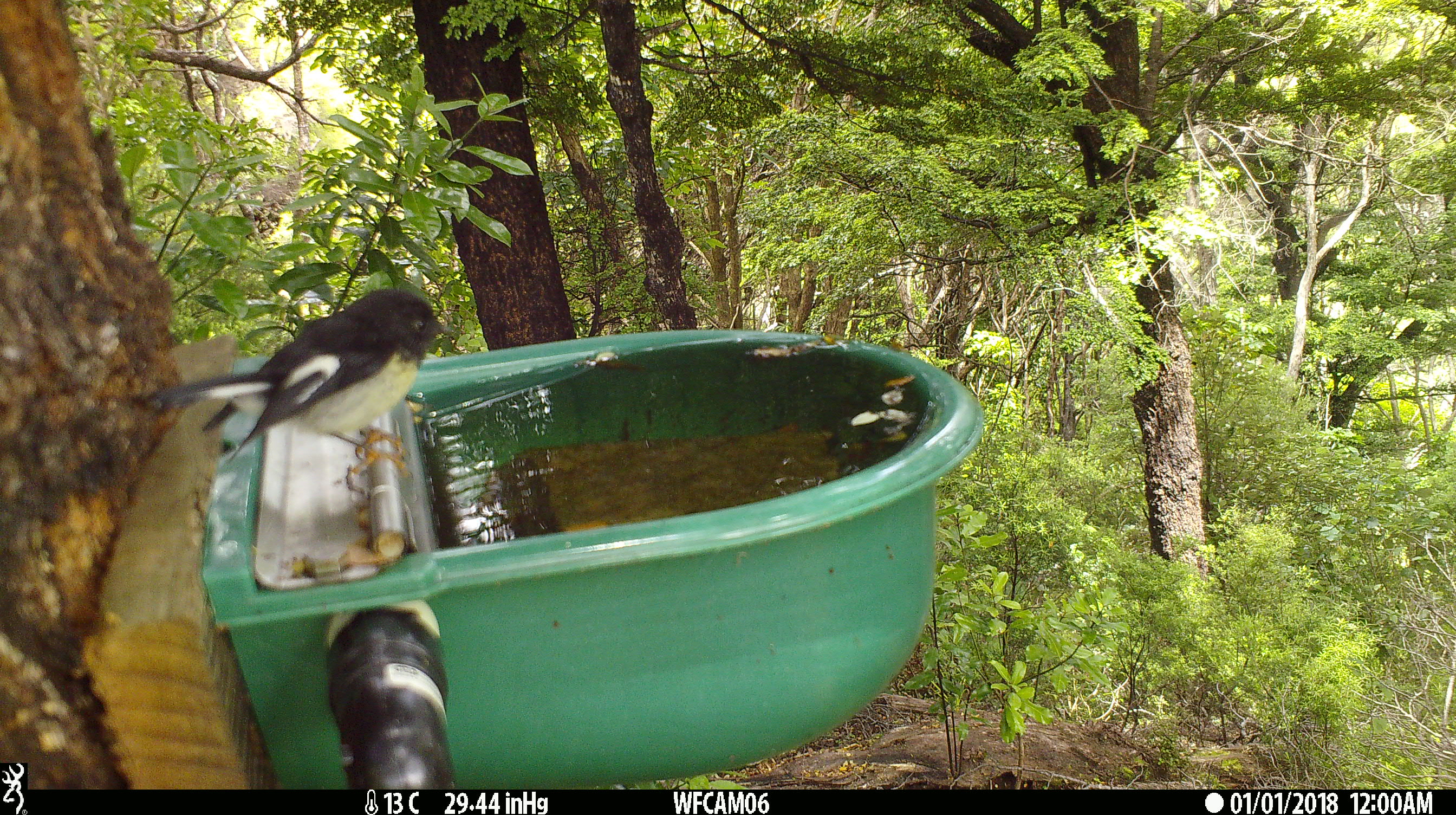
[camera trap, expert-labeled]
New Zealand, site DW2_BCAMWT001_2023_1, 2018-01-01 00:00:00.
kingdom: Animalia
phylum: Chordata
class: Aves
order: Passeriformes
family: Petroicidae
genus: Petroica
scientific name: Petroica macrocephala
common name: tomtit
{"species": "tomtit (Petroica macrocephala)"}